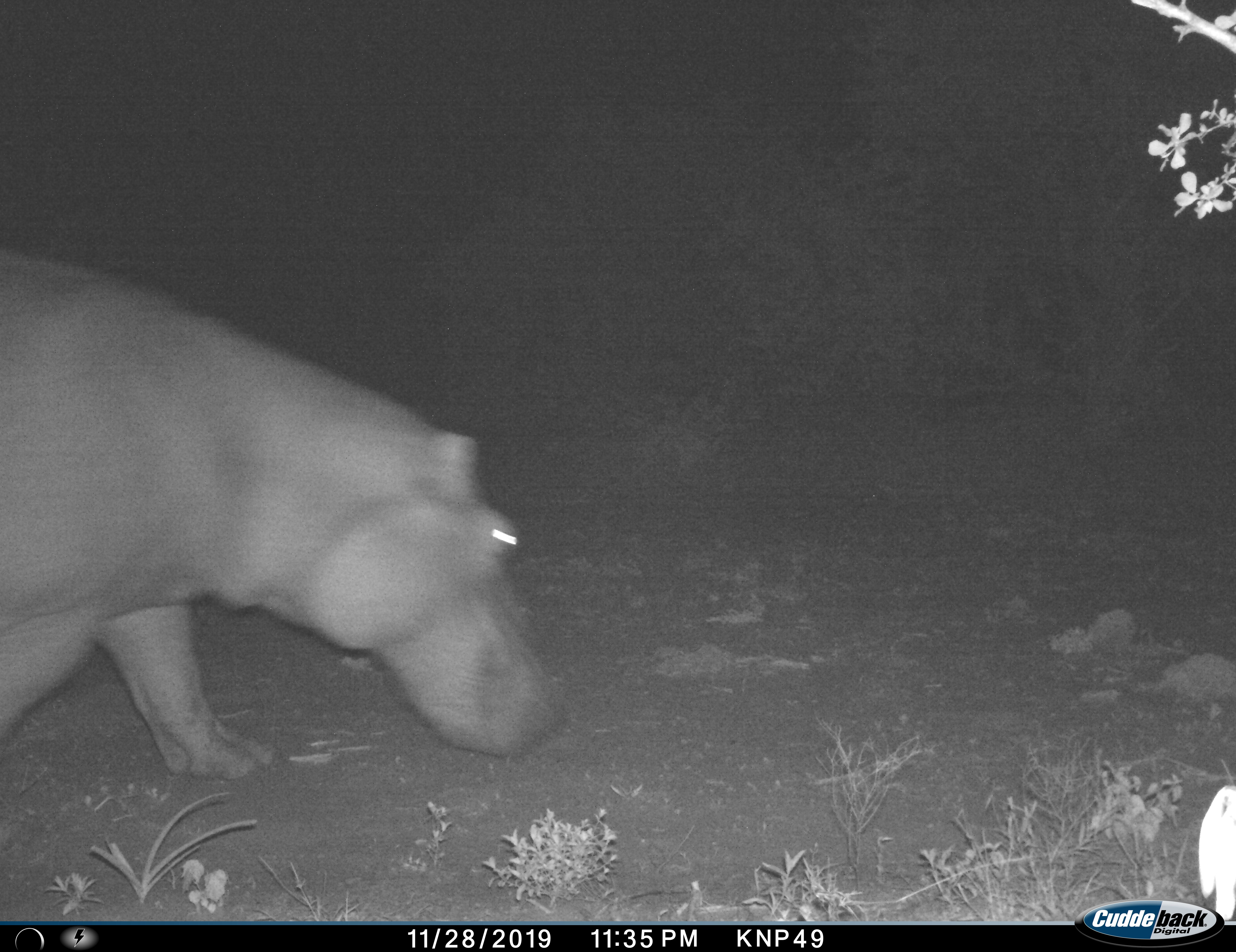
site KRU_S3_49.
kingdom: Animalia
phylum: Chordata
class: Mammalia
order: Artiodactyla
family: Hippopotamidae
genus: Hippopotamus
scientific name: Hippopotamus amphibius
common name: hippopotamus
Hippopotamus (Hippopotamus amphibius), count 1. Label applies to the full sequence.